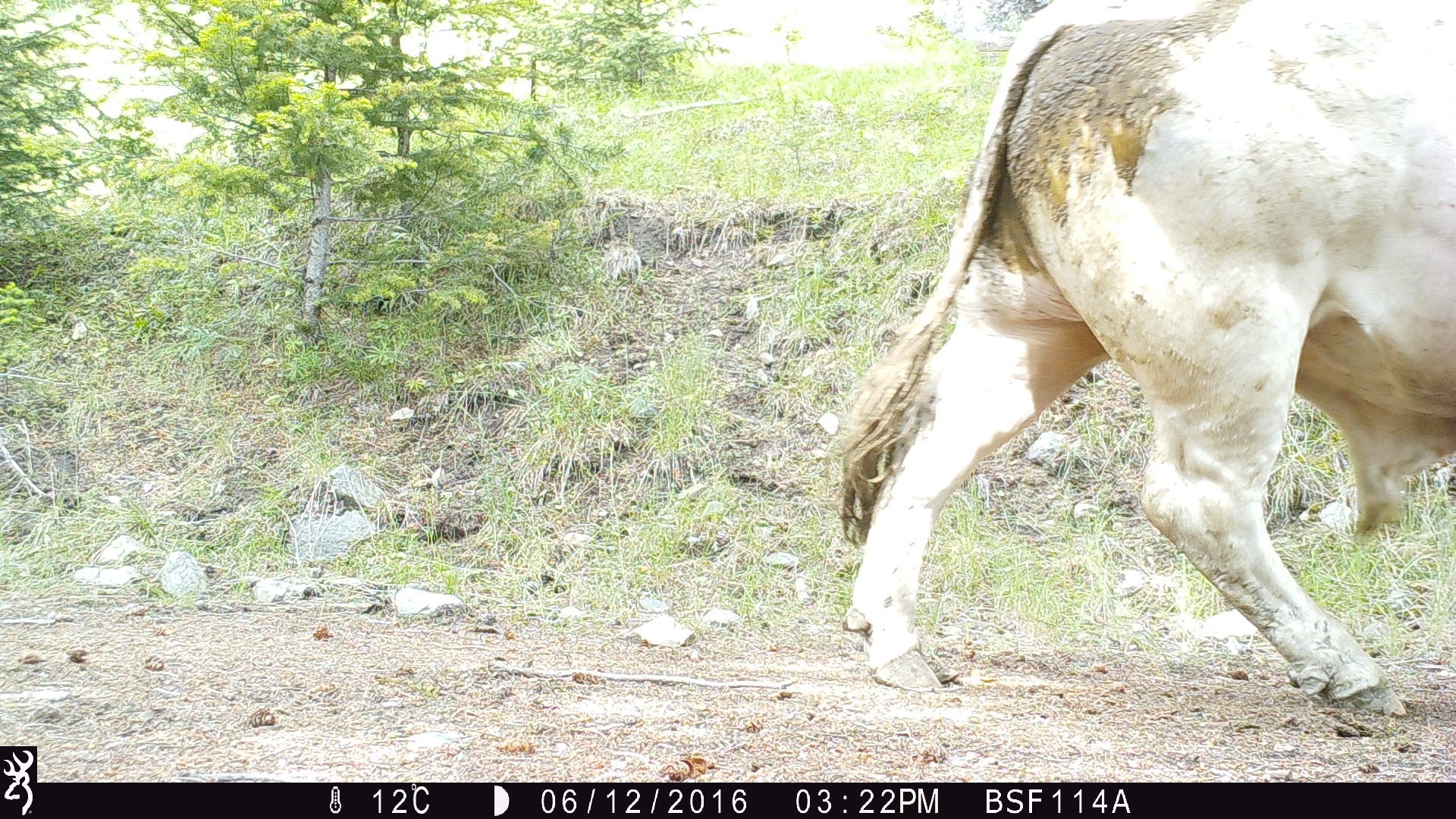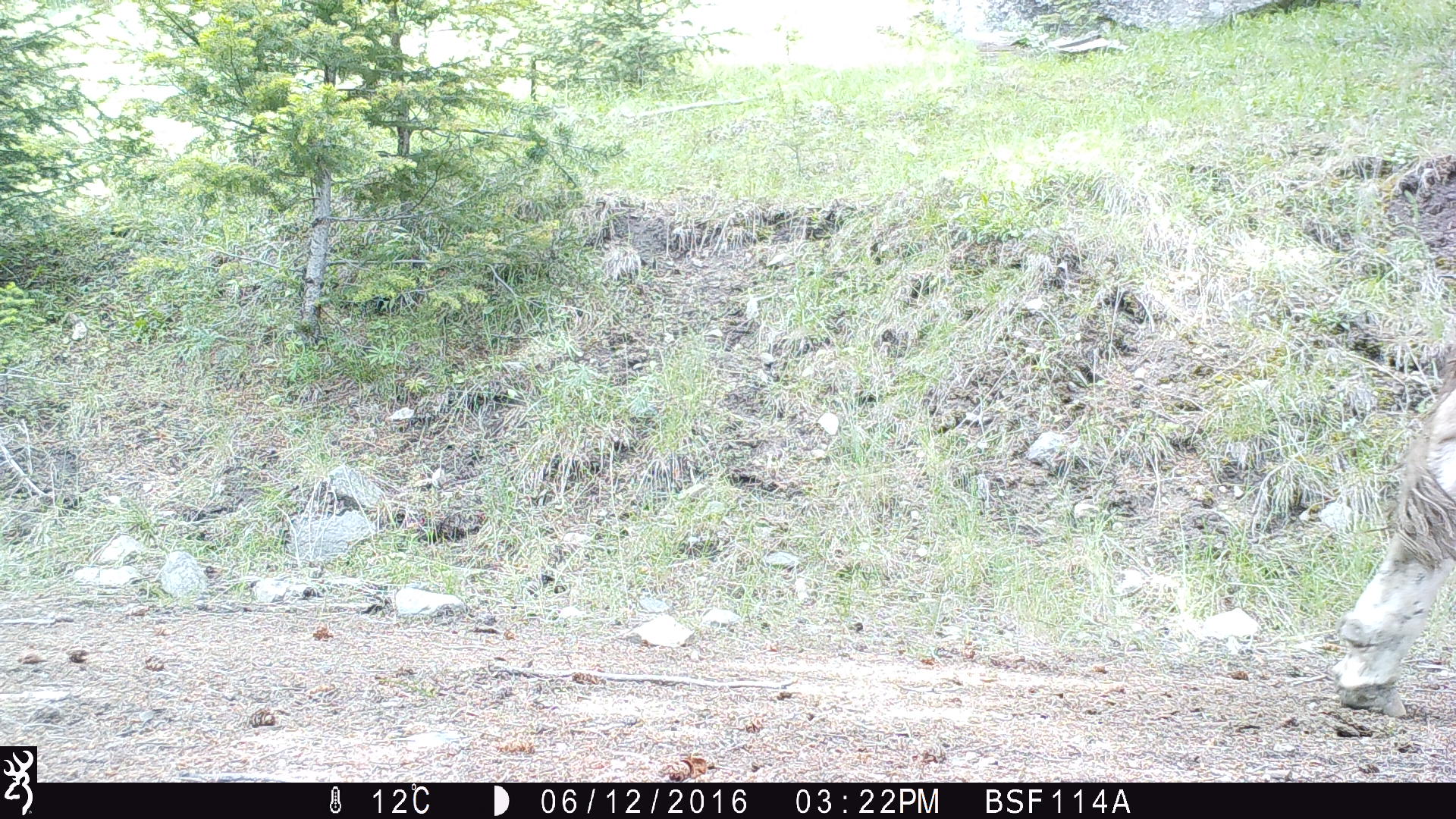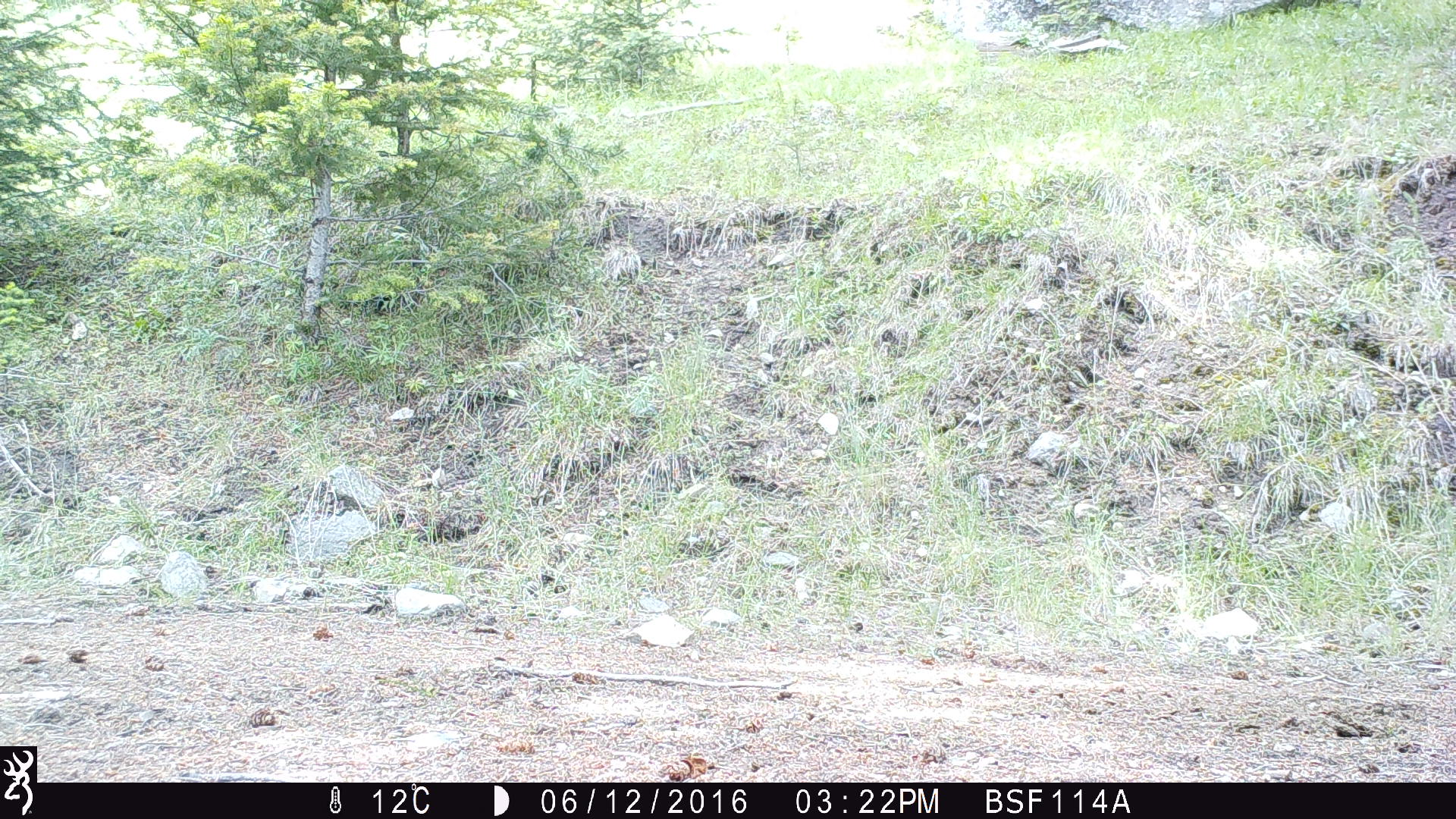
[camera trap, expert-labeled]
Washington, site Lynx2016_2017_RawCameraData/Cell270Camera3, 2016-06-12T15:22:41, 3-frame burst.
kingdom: Animalia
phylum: Chordata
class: Mammalia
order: Artiodactyla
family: Bovidae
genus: Bos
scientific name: Bos taurus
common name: domestic cattle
Domestic cattle (Bos taurus). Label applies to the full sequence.